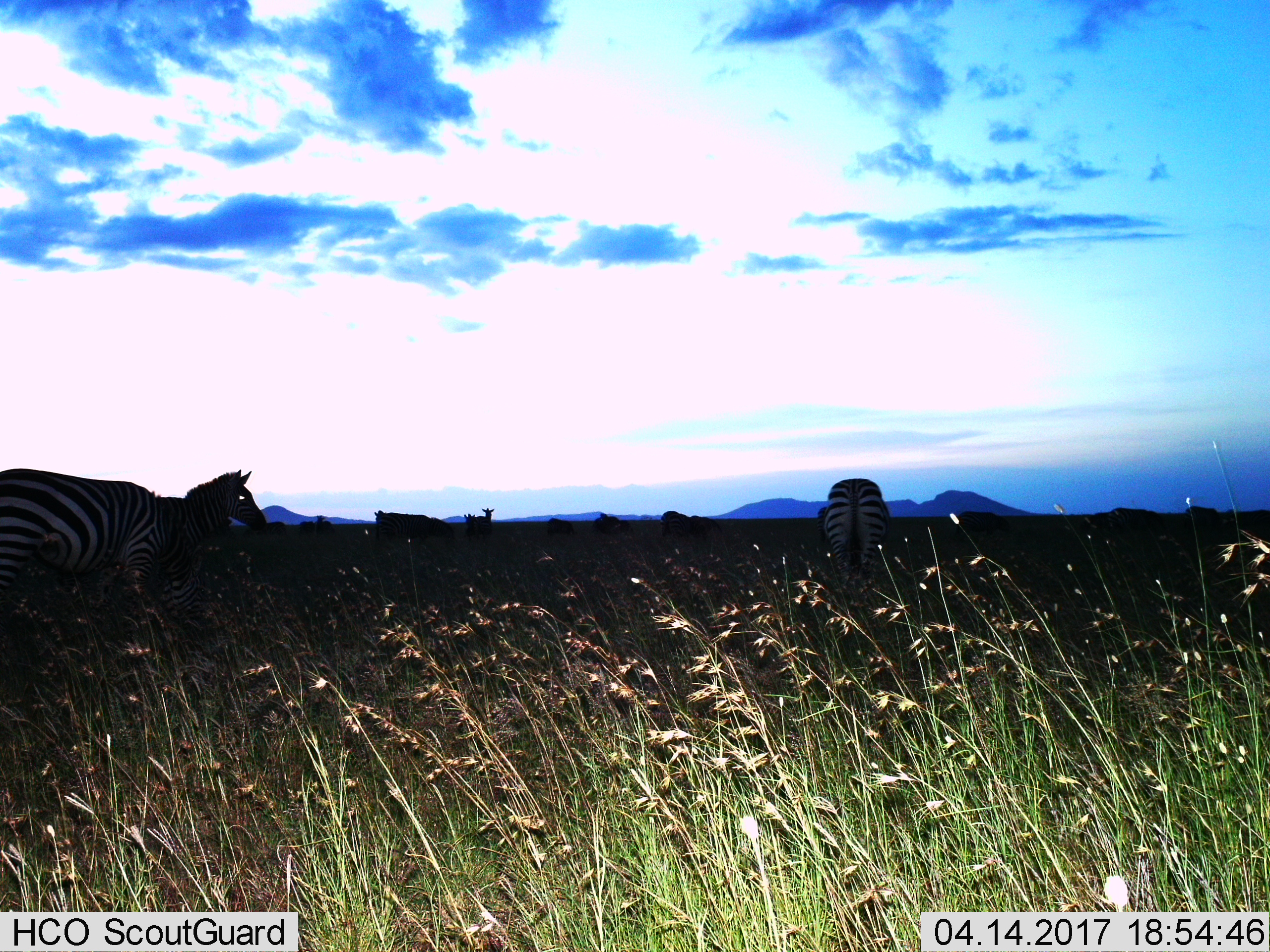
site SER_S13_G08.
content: unidentified animal